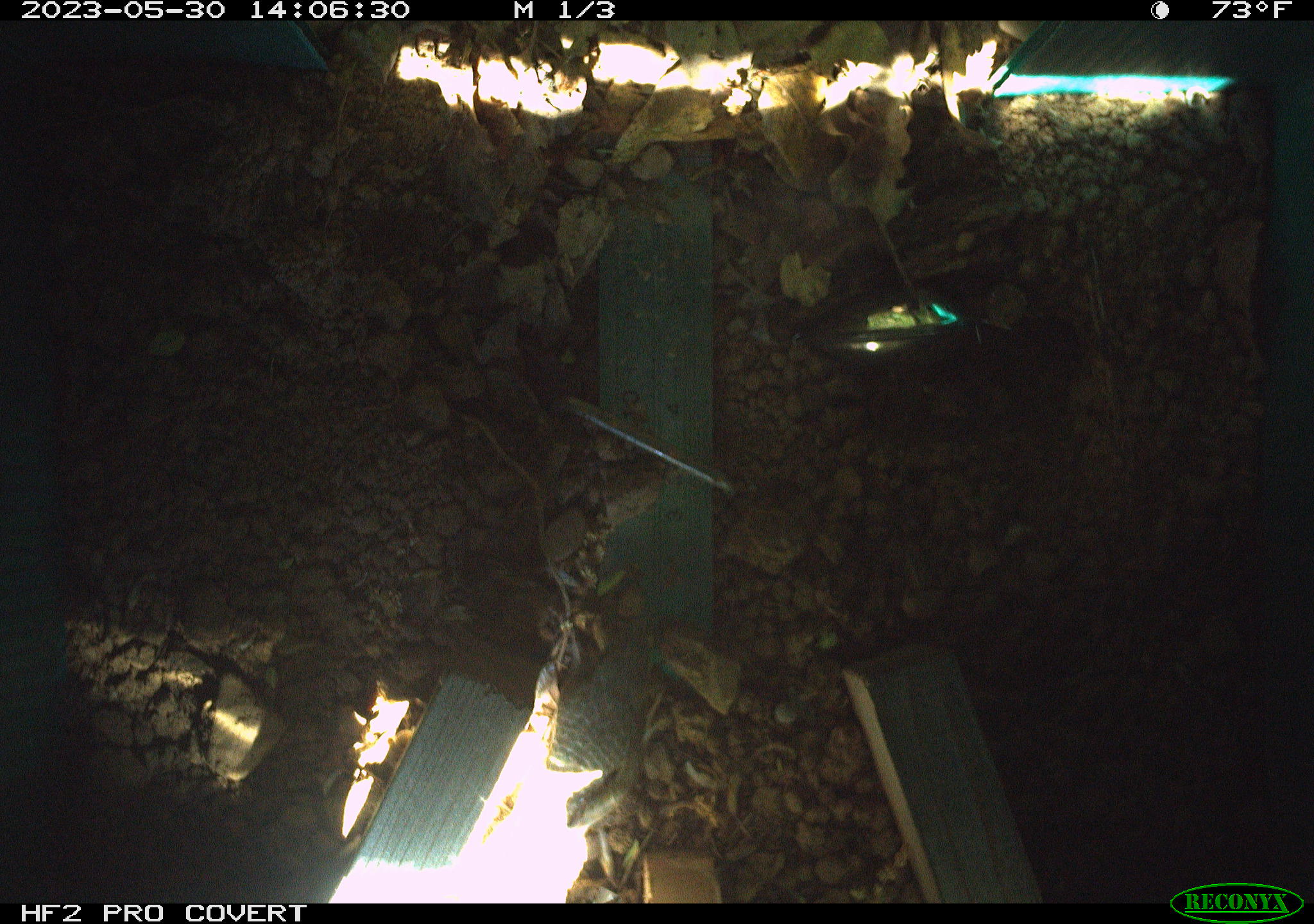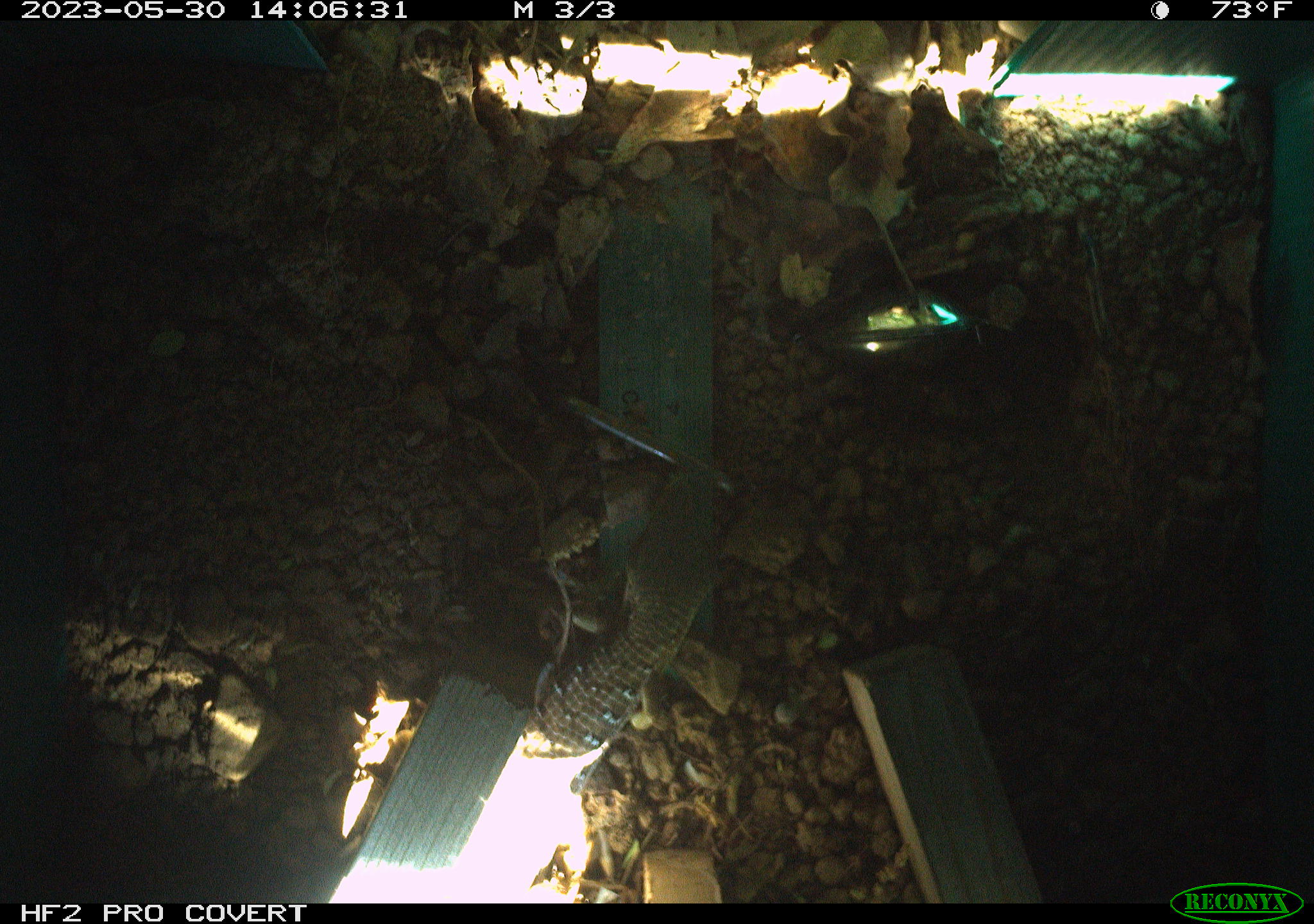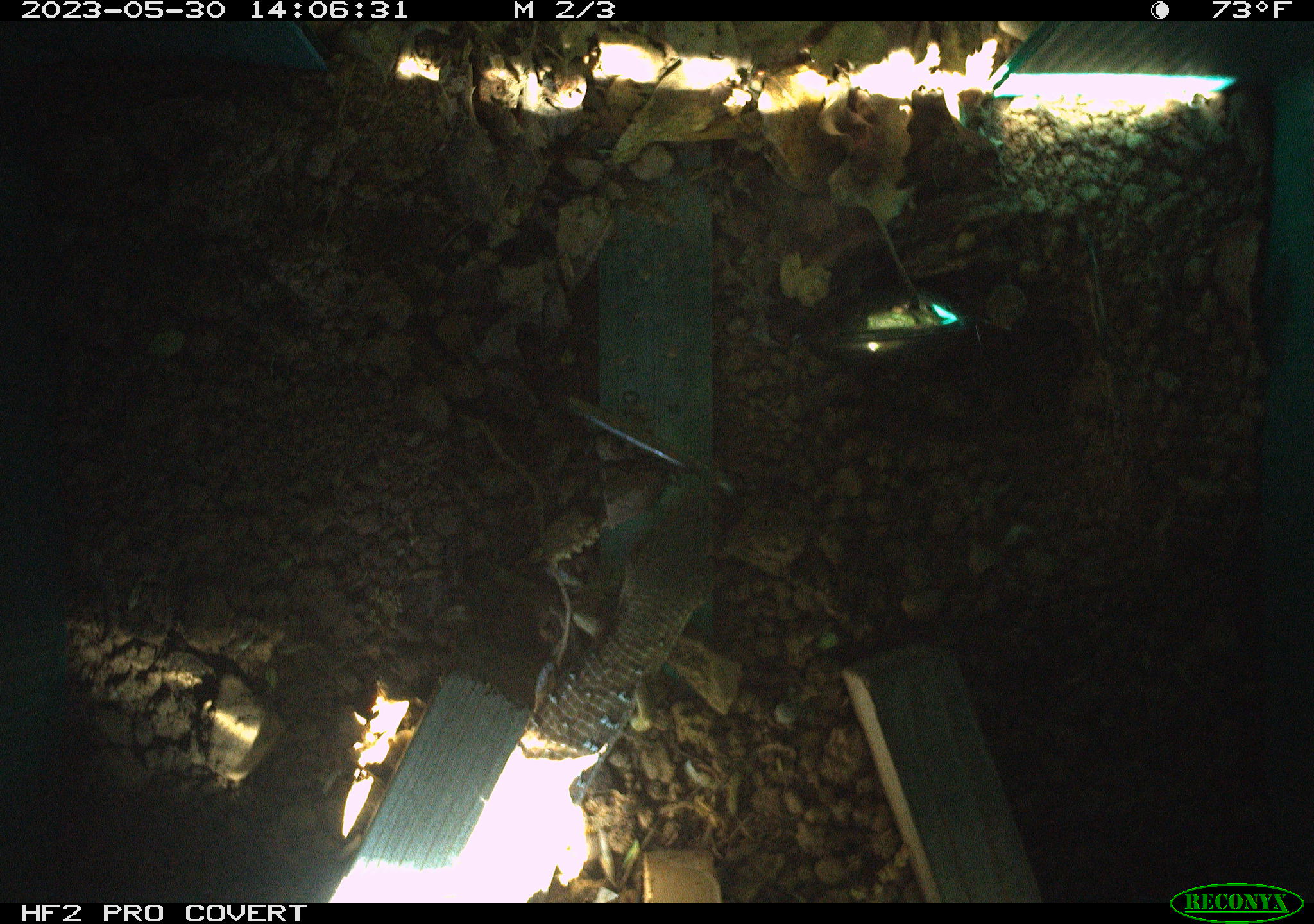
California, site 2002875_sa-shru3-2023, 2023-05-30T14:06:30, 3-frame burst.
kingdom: Animalia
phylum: Chordata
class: Reptilia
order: Squamata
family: Anguidae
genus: Elgaria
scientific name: Elgaria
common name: alligator lizards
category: elgaria species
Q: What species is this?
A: Elgaria species (alligator lizards) (Elgaria).